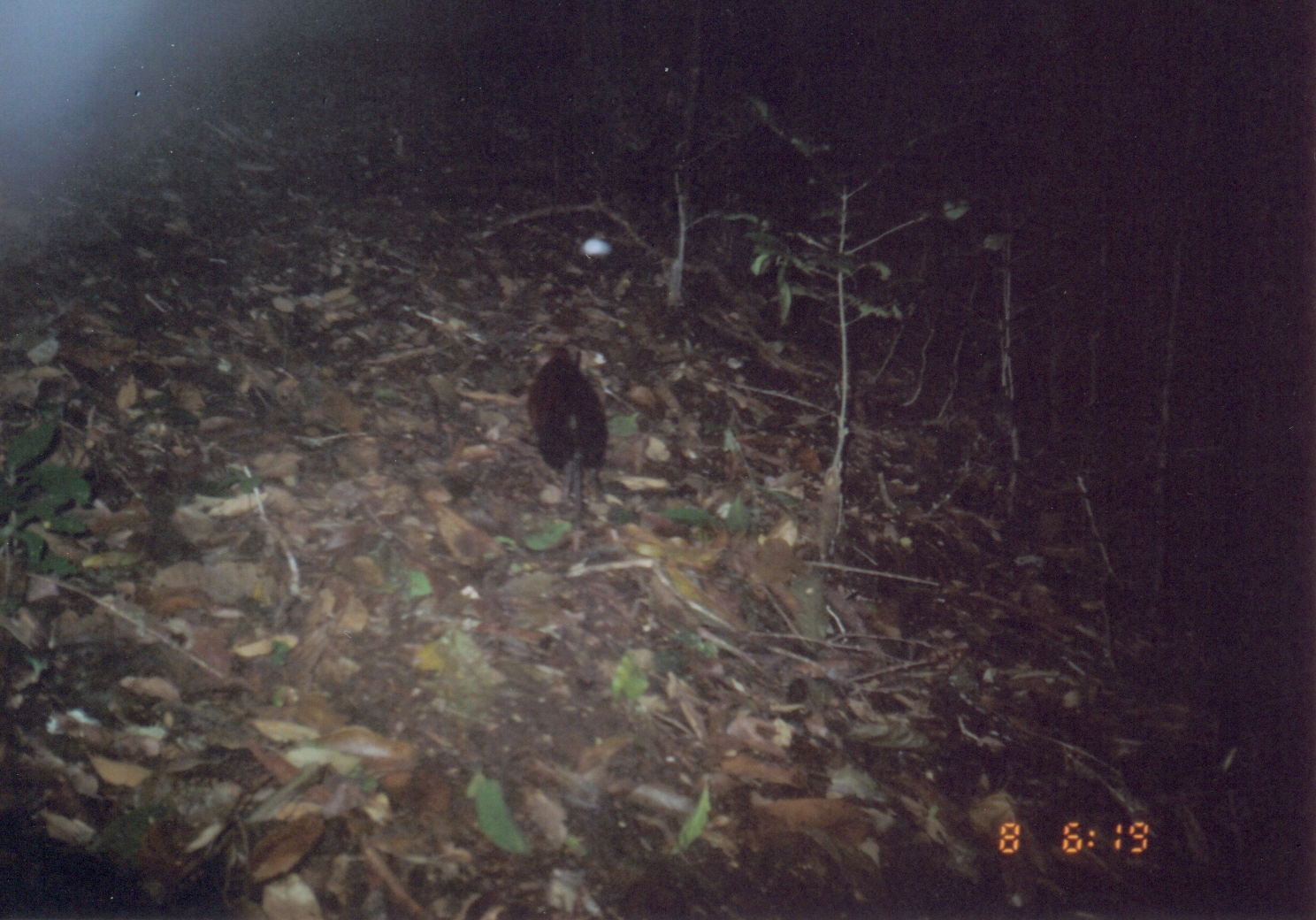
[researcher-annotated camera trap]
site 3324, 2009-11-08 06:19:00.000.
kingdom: Animalia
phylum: Chordata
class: Mammalia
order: Macroscelidea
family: Macroscelididae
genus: Rhynchocyon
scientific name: Rhynchocyon udzungwensis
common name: grey-faced sengi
Rhynchocyon udzungwensis (grey-faced sengi), count 1.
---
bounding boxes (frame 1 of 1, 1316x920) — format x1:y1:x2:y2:
rhynchocyon udzungwensis: 527:343:607:523